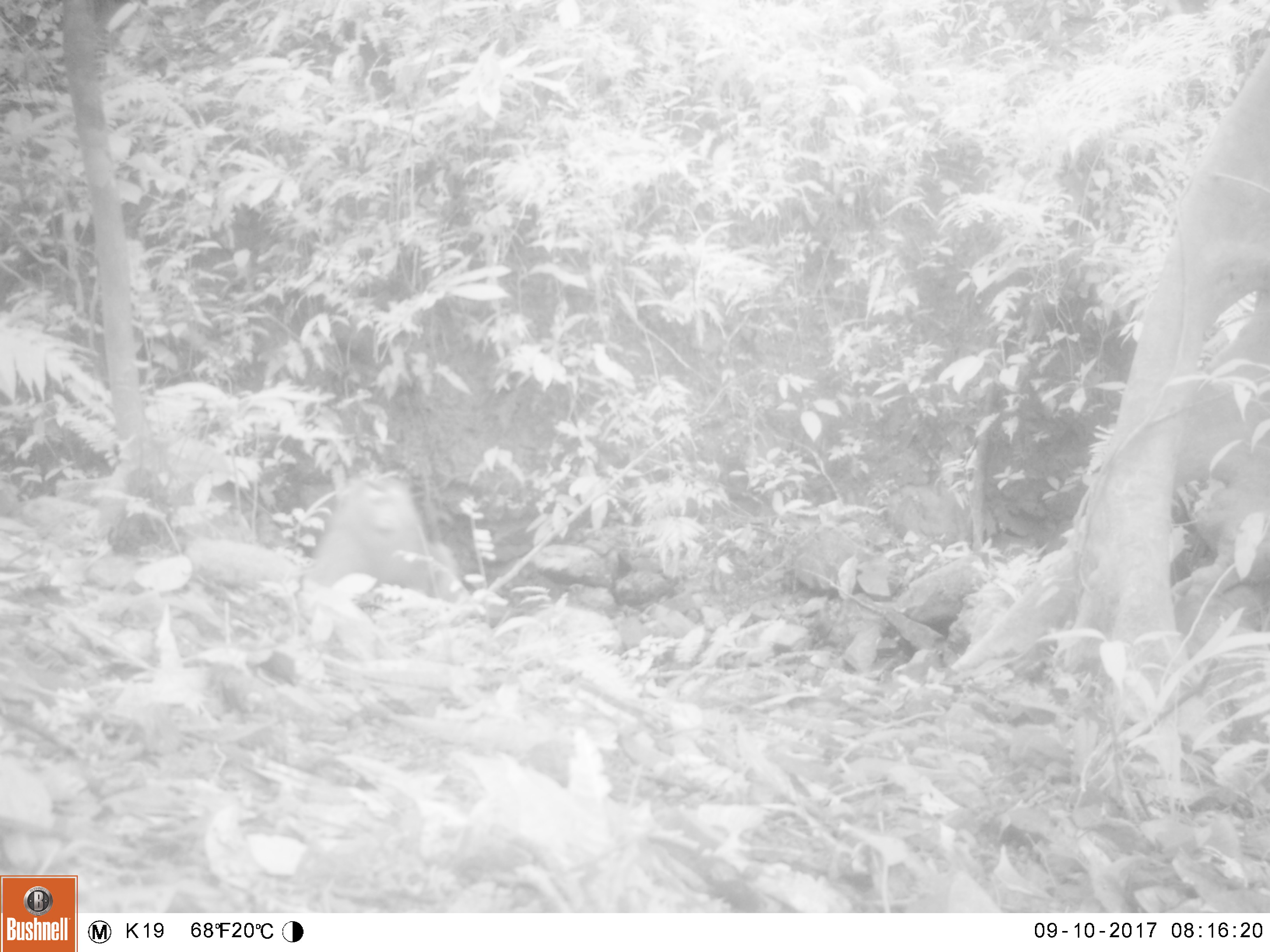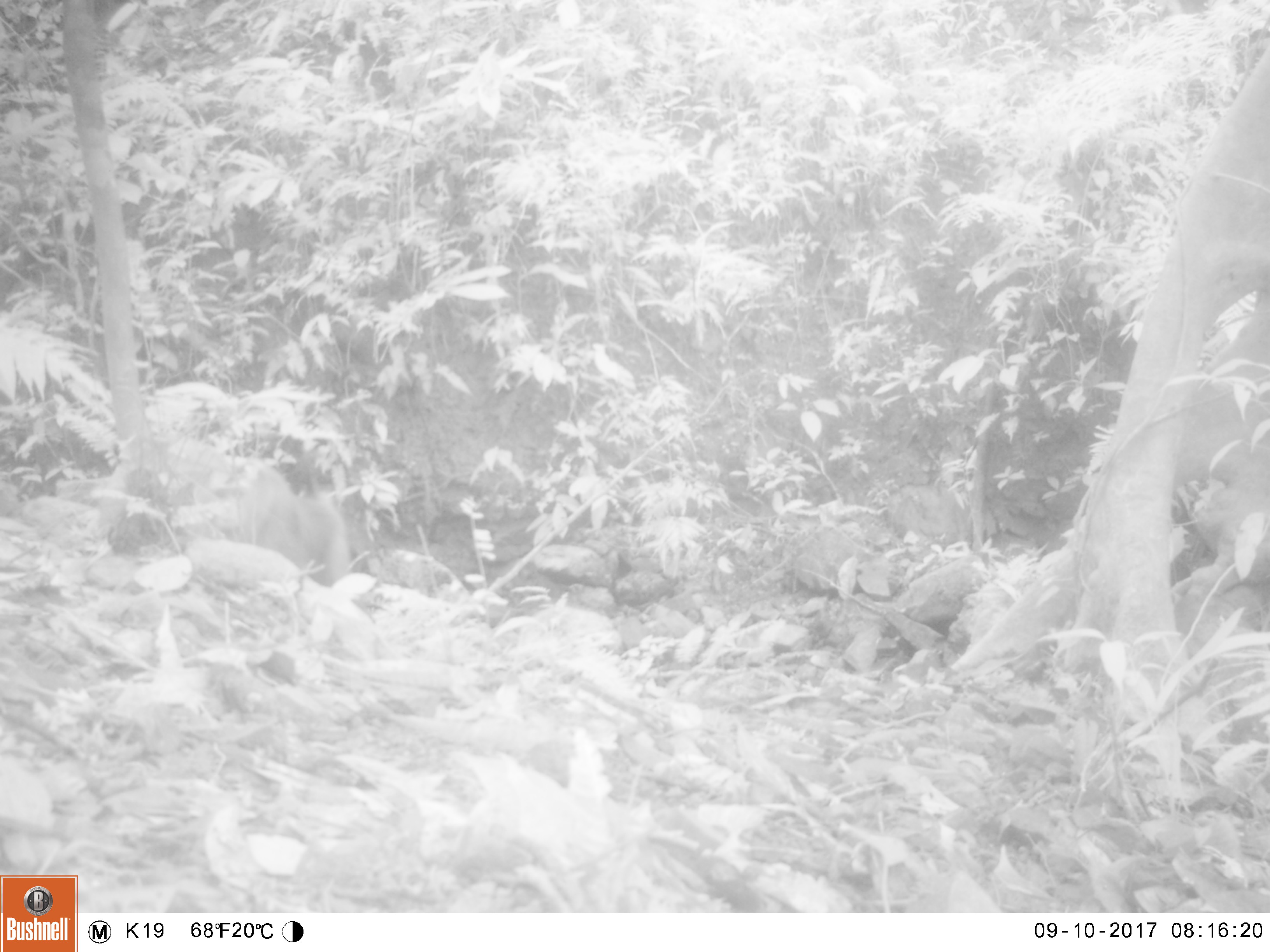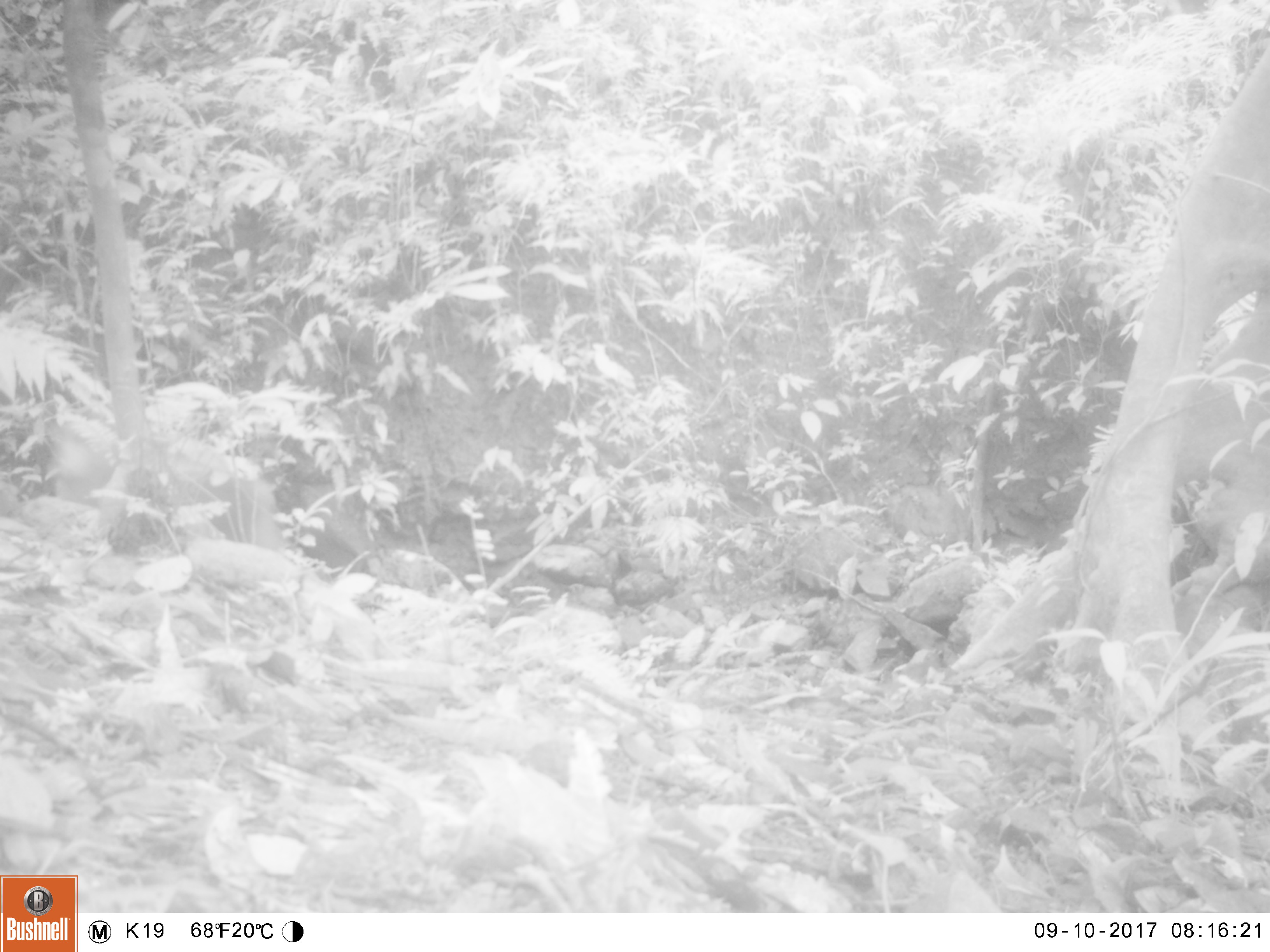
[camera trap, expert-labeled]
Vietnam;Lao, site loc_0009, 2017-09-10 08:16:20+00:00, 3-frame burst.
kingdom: Animalia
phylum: Chordata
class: Mammalia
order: Primates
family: Cercopithecidae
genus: Macaca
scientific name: Macaca nemestrina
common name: pig-tailed macaque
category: pig tailed macaque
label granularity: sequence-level